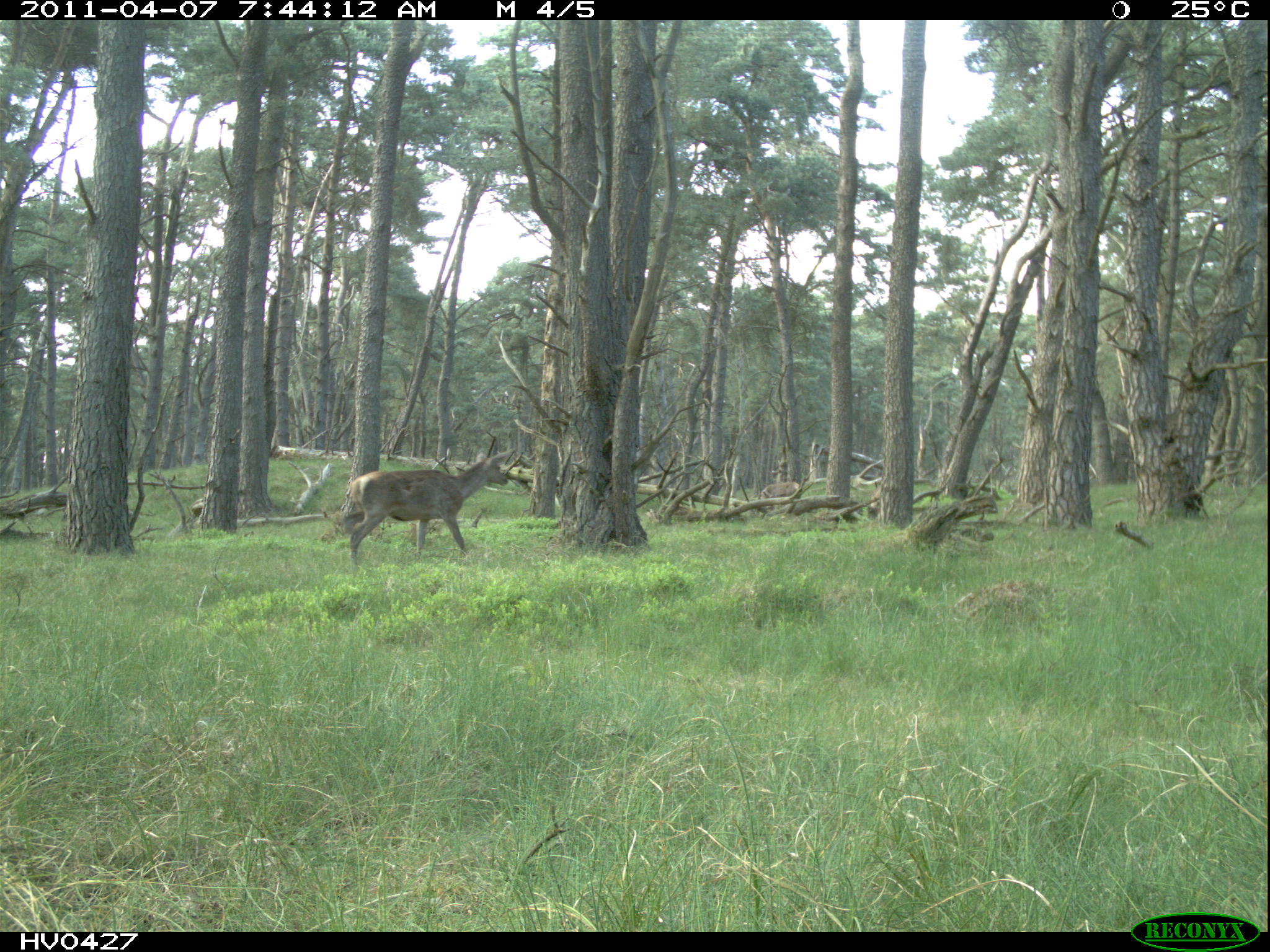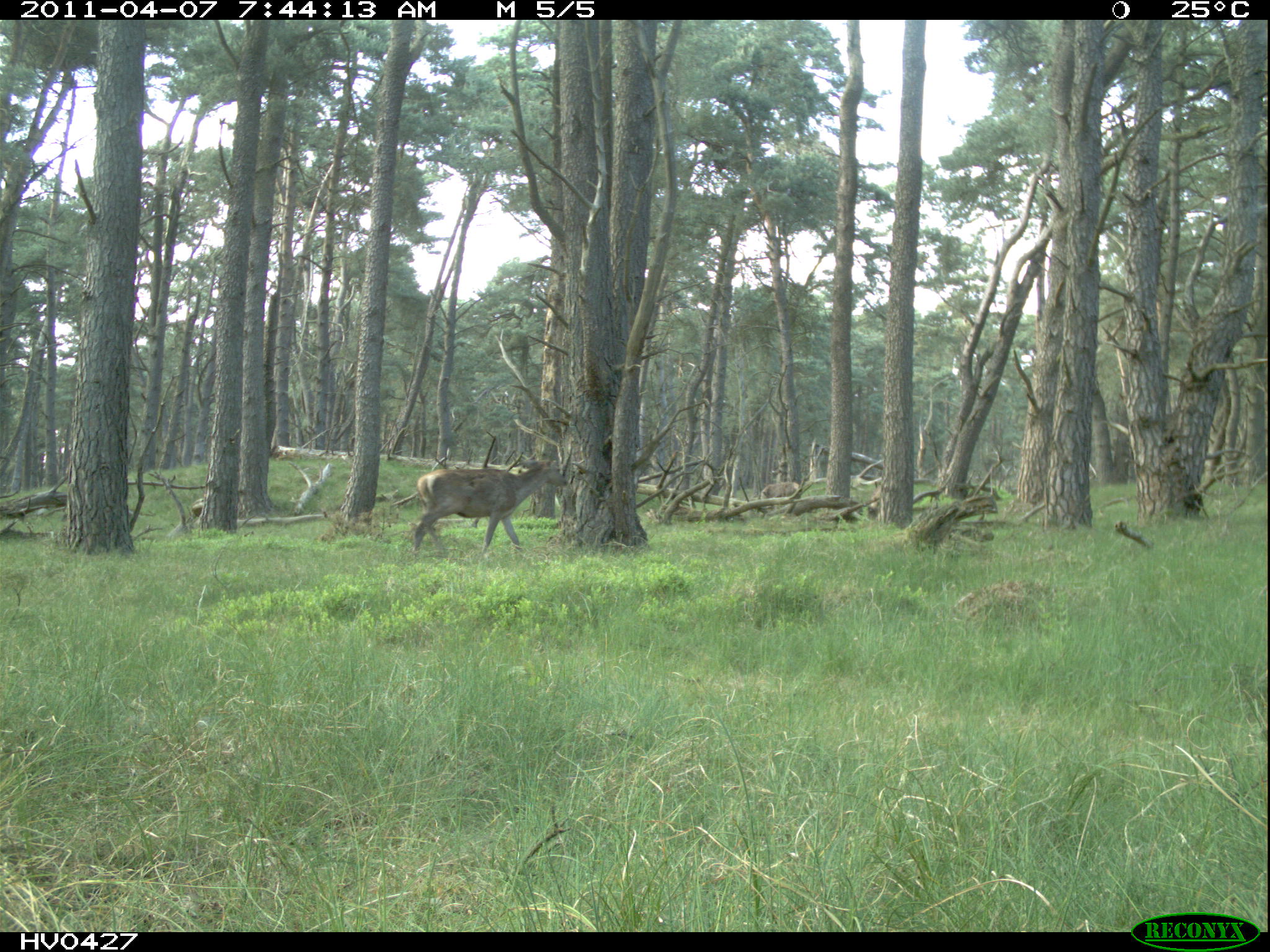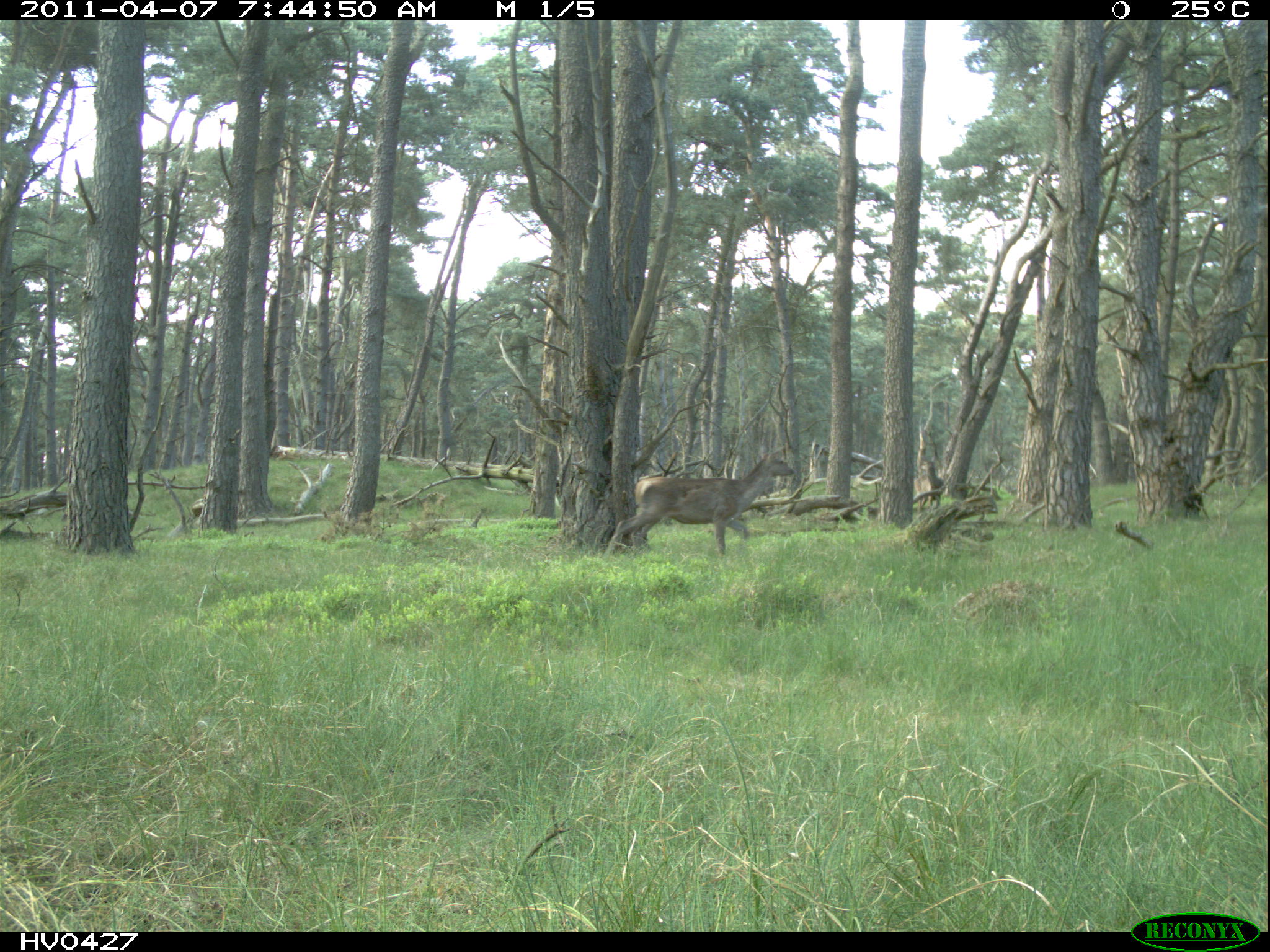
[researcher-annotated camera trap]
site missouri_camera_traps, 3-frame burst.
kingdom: Animalia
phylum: Chordata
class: Mammalia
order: Artiodactyla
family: Cervidae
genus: Cervus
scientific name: Cervus elaphus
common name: red deer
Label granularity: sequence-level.